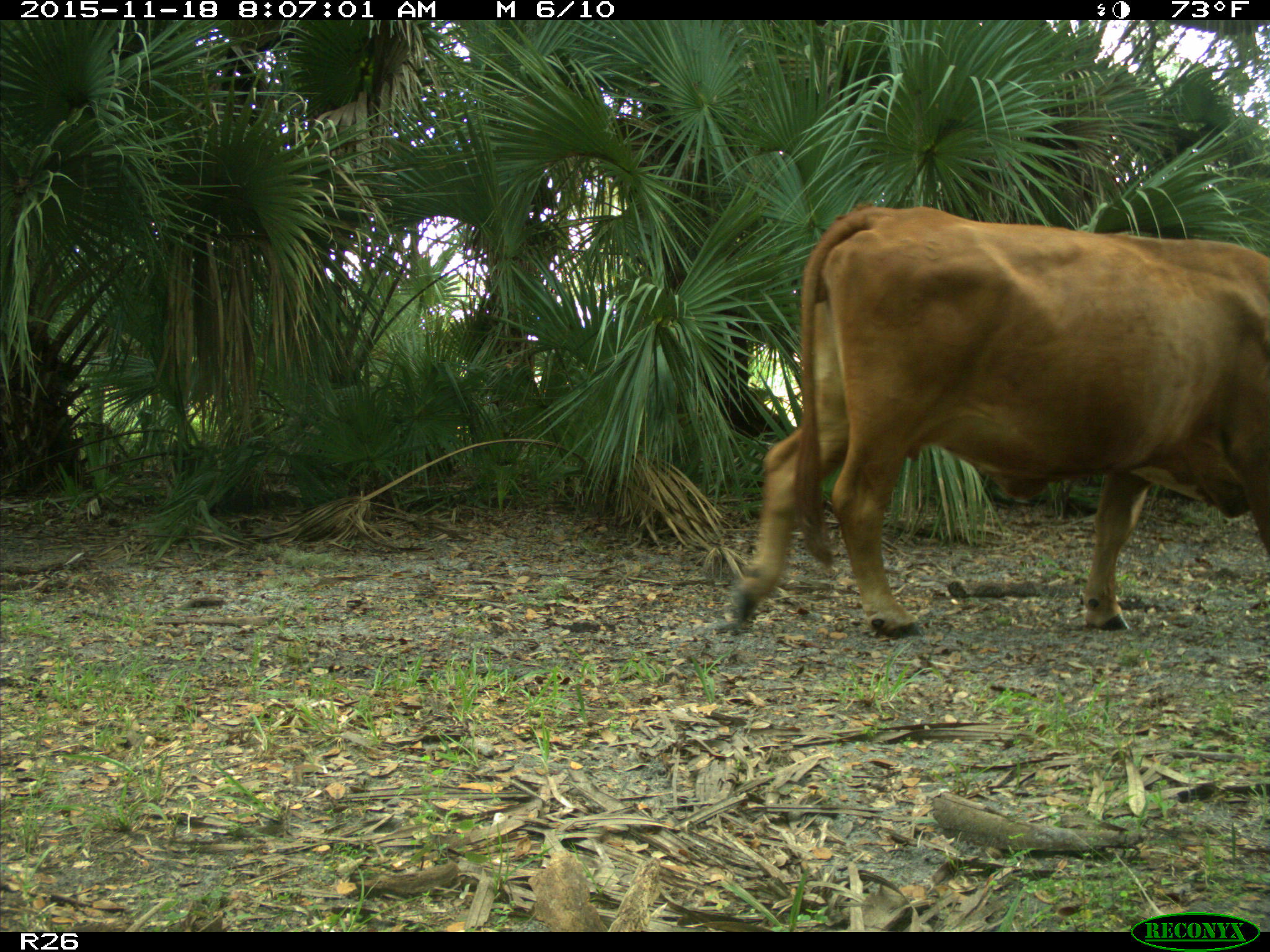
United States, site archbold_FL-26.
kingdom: Animalia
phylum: Chordata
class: Mammalia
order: Artiodactyla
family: Bovidae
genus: Bos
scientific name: Bos taurus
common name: domestic cow